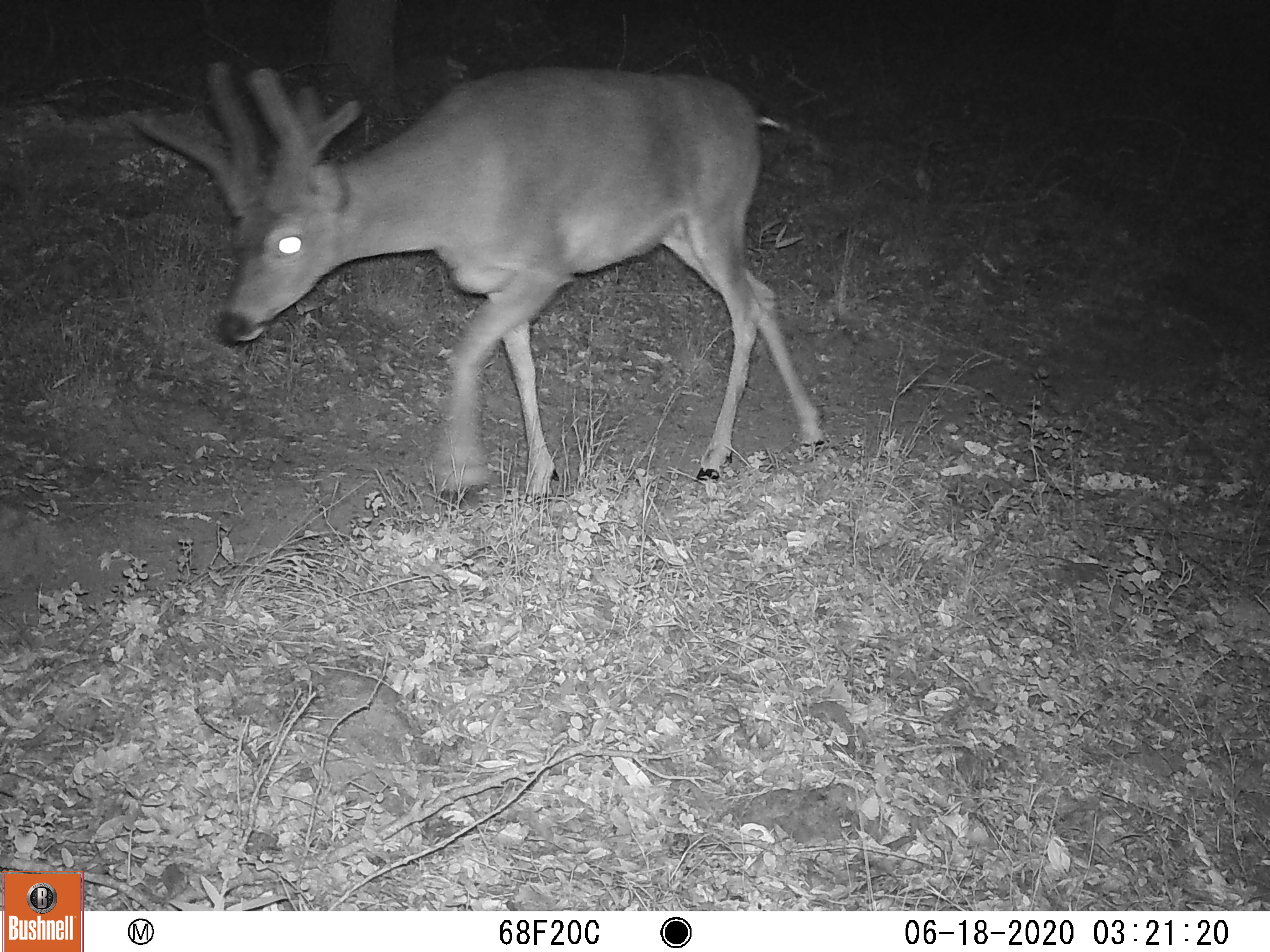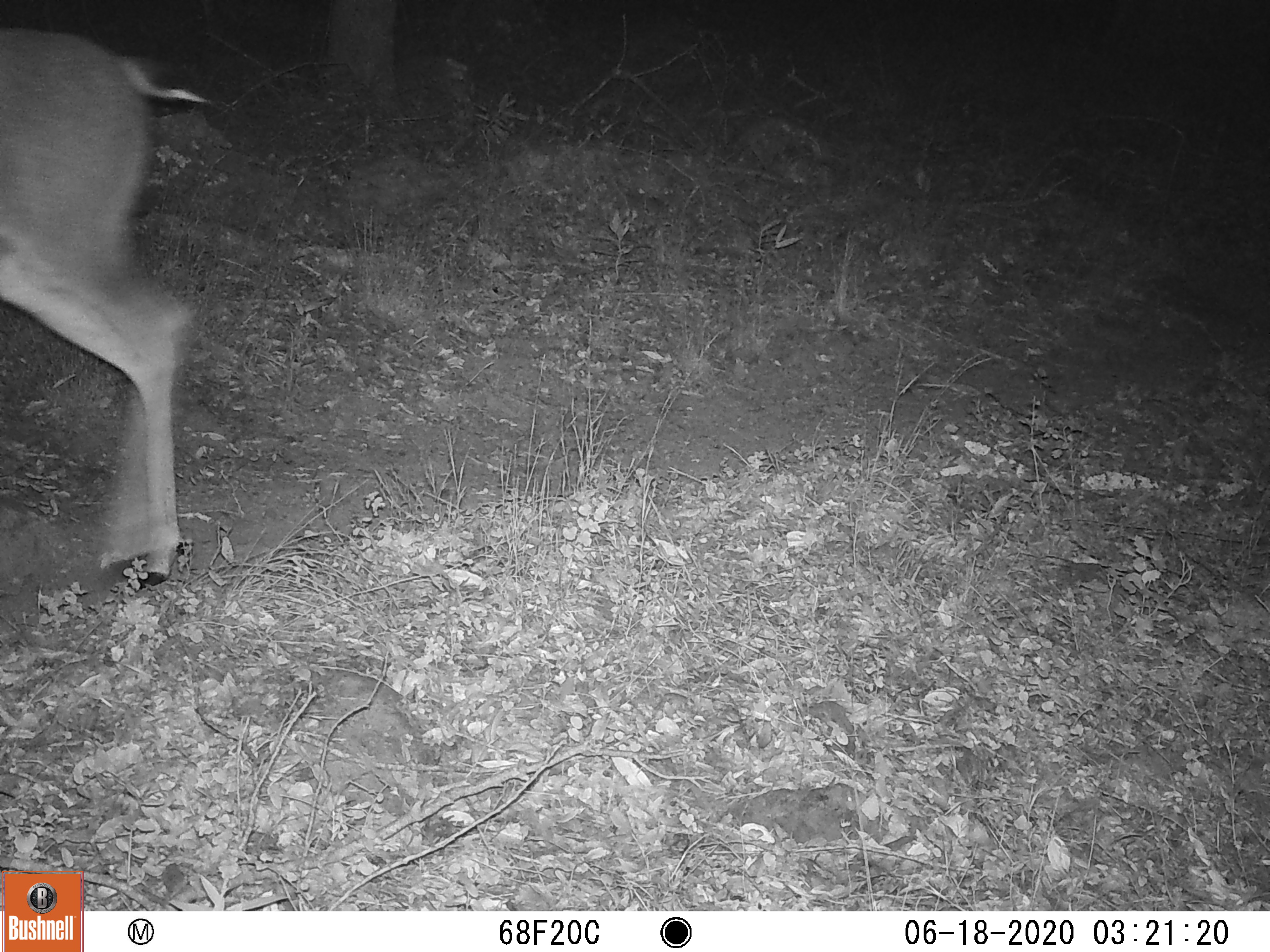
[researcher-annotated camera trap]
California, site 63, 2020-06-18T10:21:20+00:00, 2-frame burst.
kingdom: Animalia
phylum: Chordata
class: Mammalia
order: Artiodactyla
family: Cervidae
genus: Odocoileus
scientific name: Odocoileus hemionus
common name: mule deer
Mule deer (Odocoileus hemionus).